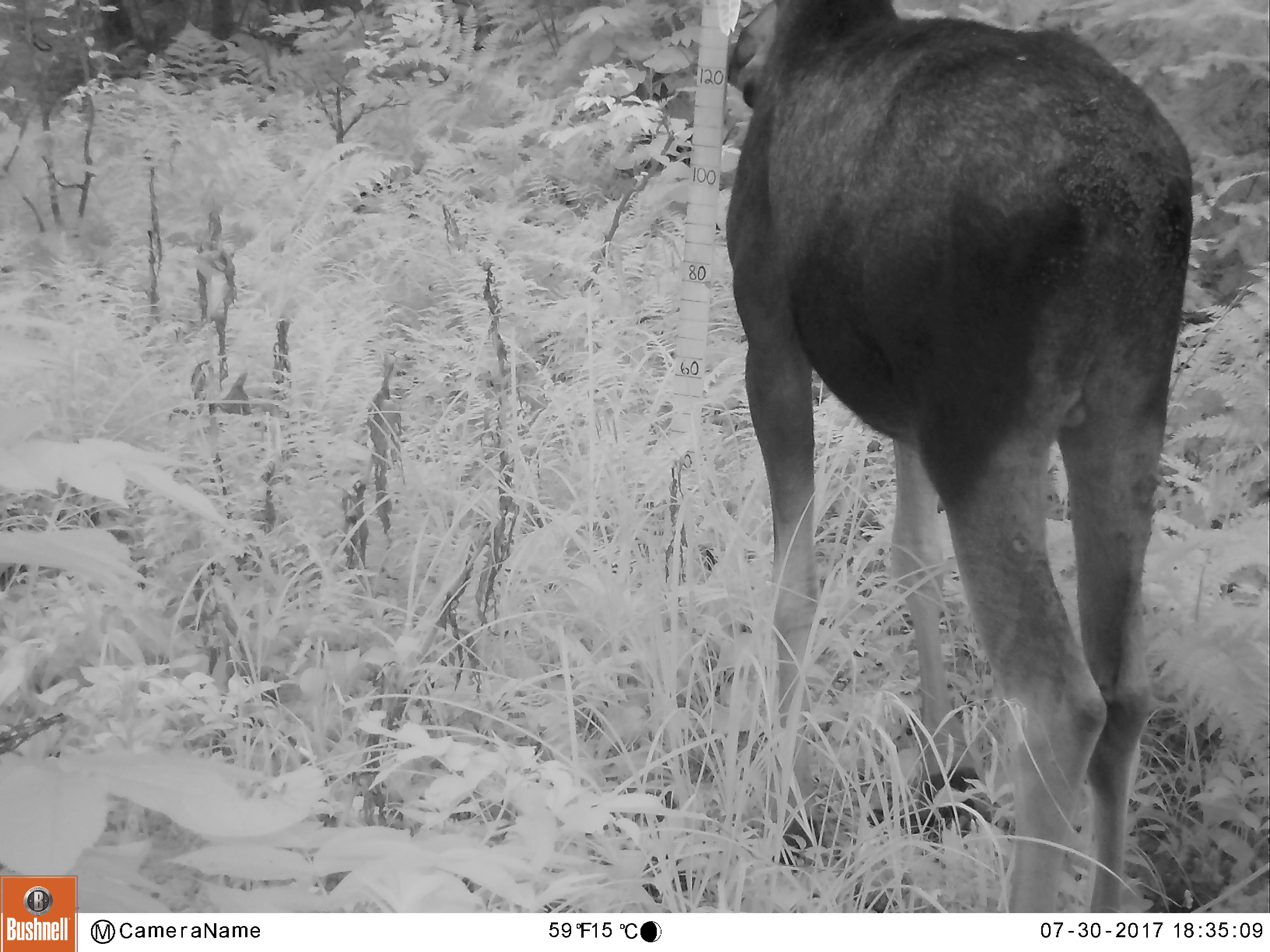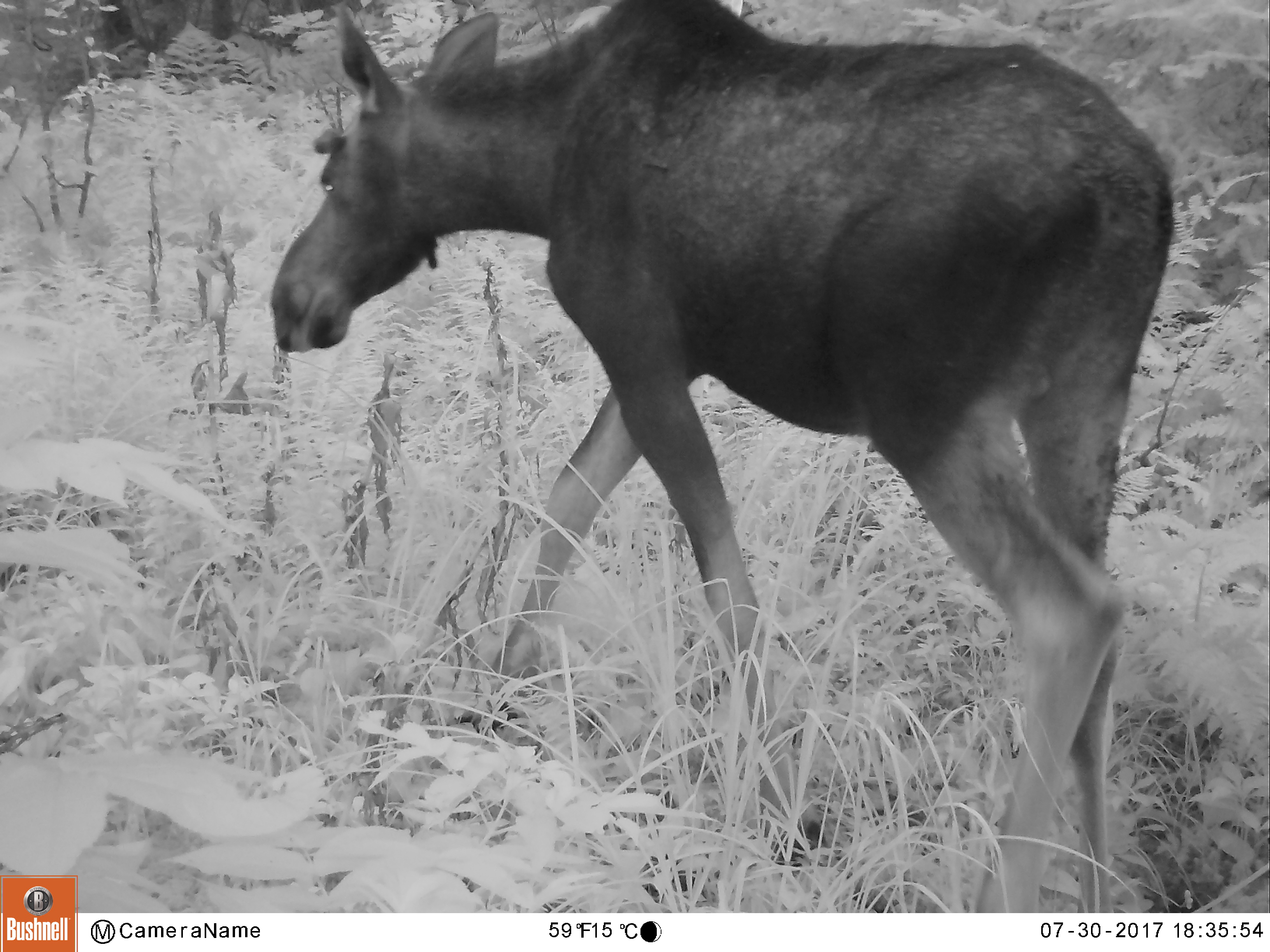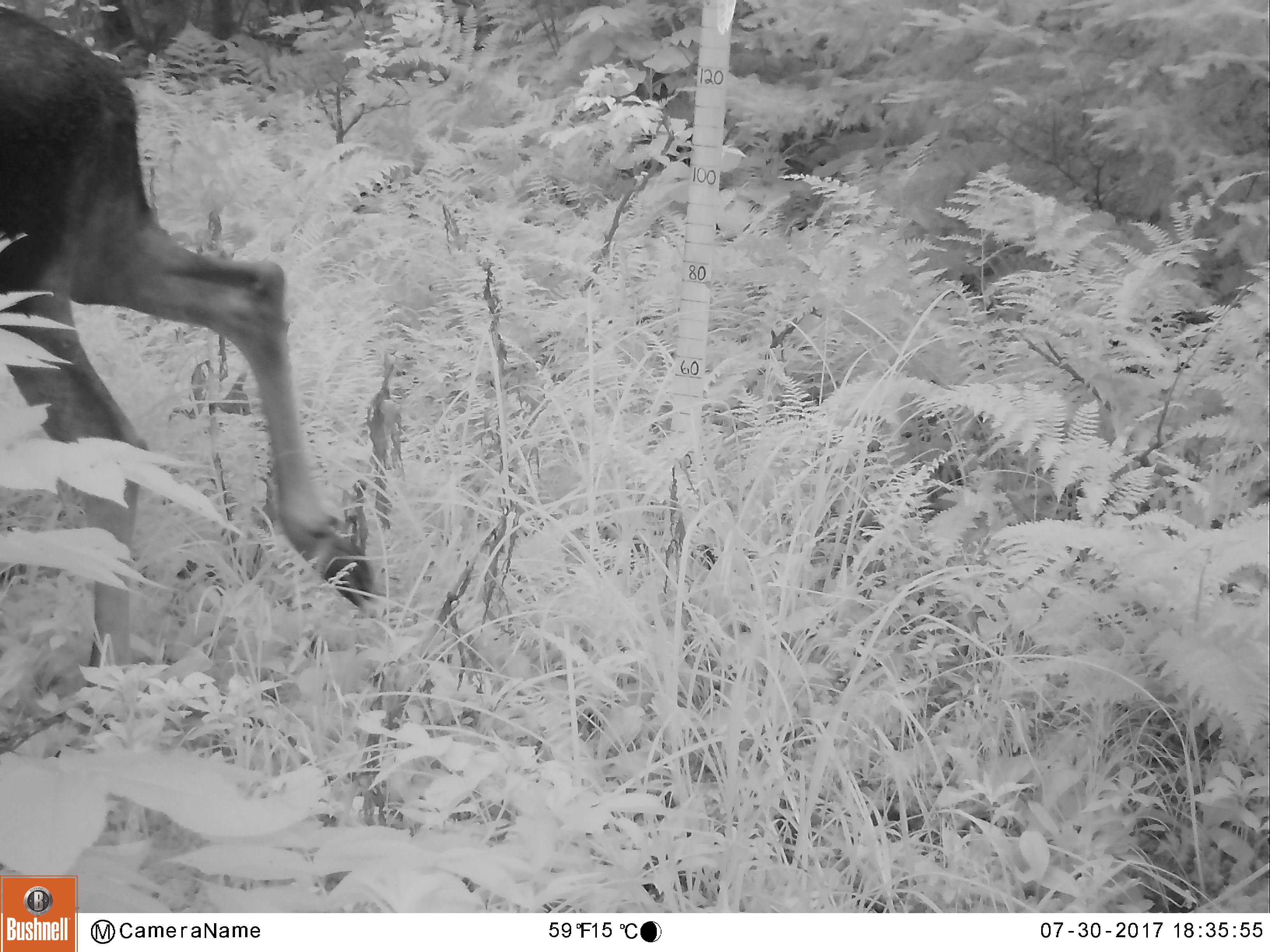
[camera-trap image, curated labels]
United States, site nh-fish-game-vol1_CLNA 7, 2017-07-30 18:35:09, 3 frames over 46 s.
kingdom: Animalia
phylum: Chordata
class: Mammalia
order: Artiodactyla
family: Cervidae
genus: Alces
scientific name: Alces alces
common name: moose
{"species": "moose (Alces alces)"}